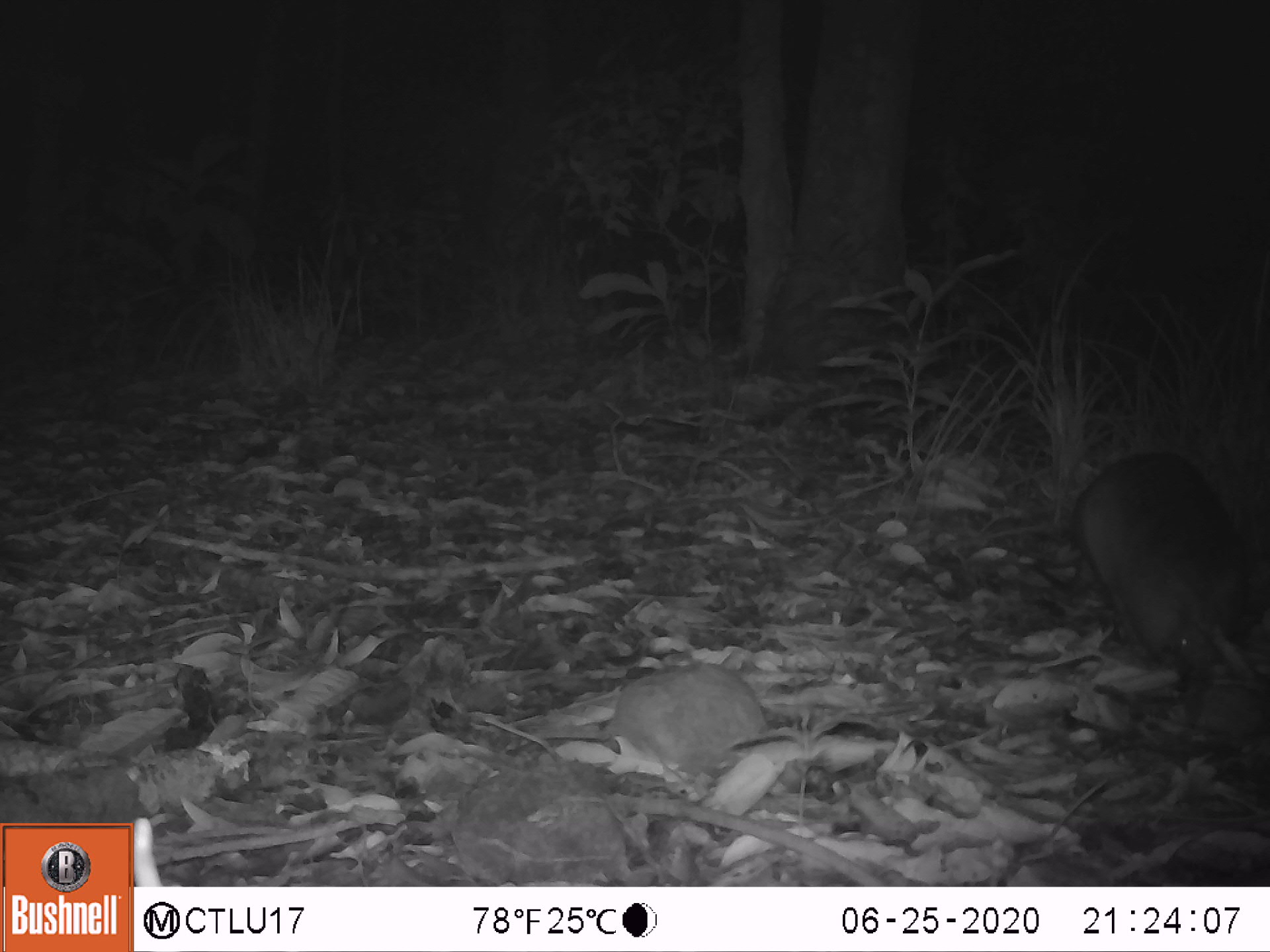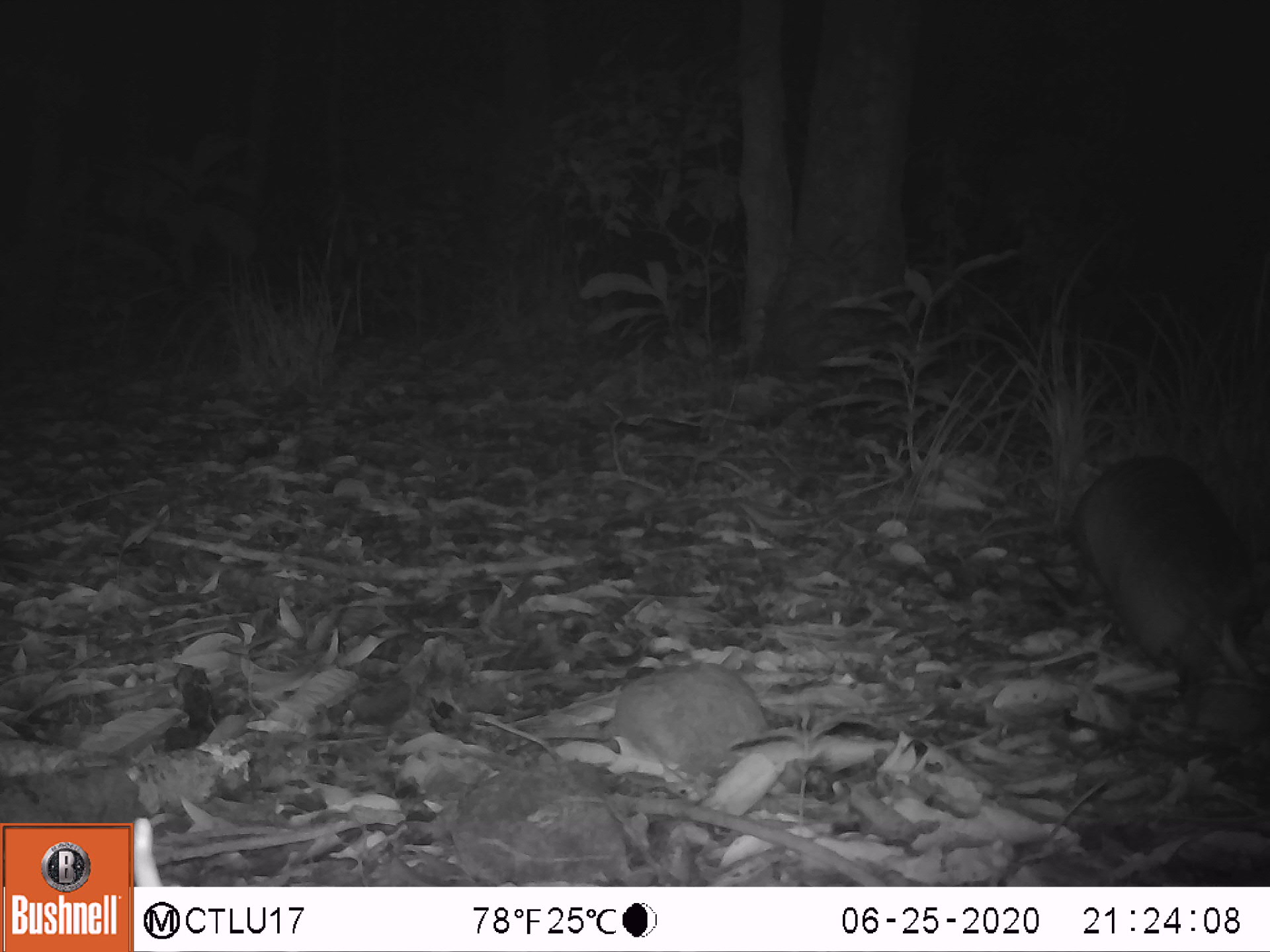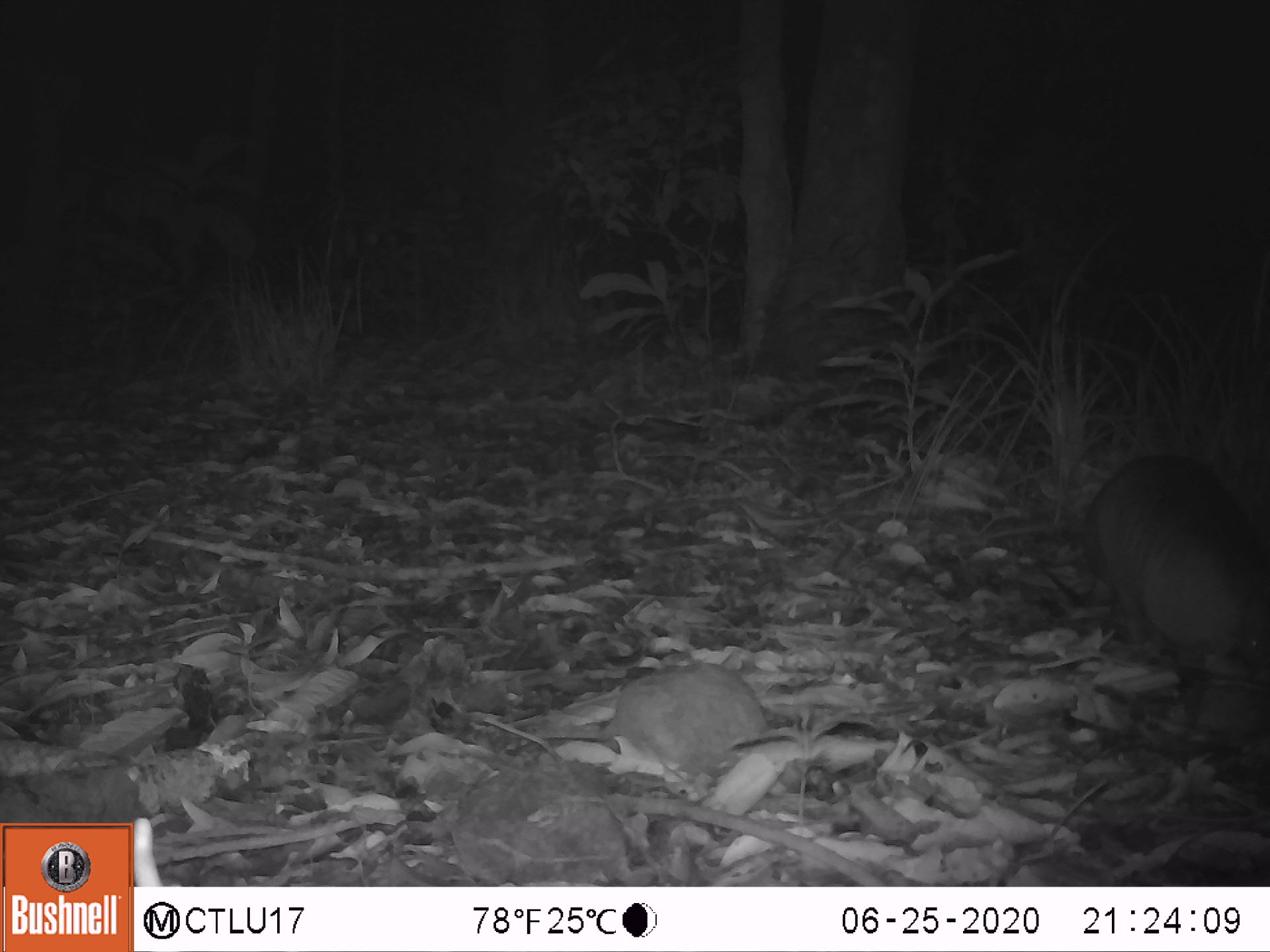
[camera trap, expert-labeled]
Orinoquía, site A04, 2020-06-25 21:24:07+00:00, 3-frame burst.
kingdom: Animalia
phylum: Chordata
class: Mammalia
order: Cingulata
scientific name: Cingulata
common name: armadillo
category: unknown armadillo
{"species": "unknown armadillo (armadillo) (Cingulata)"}